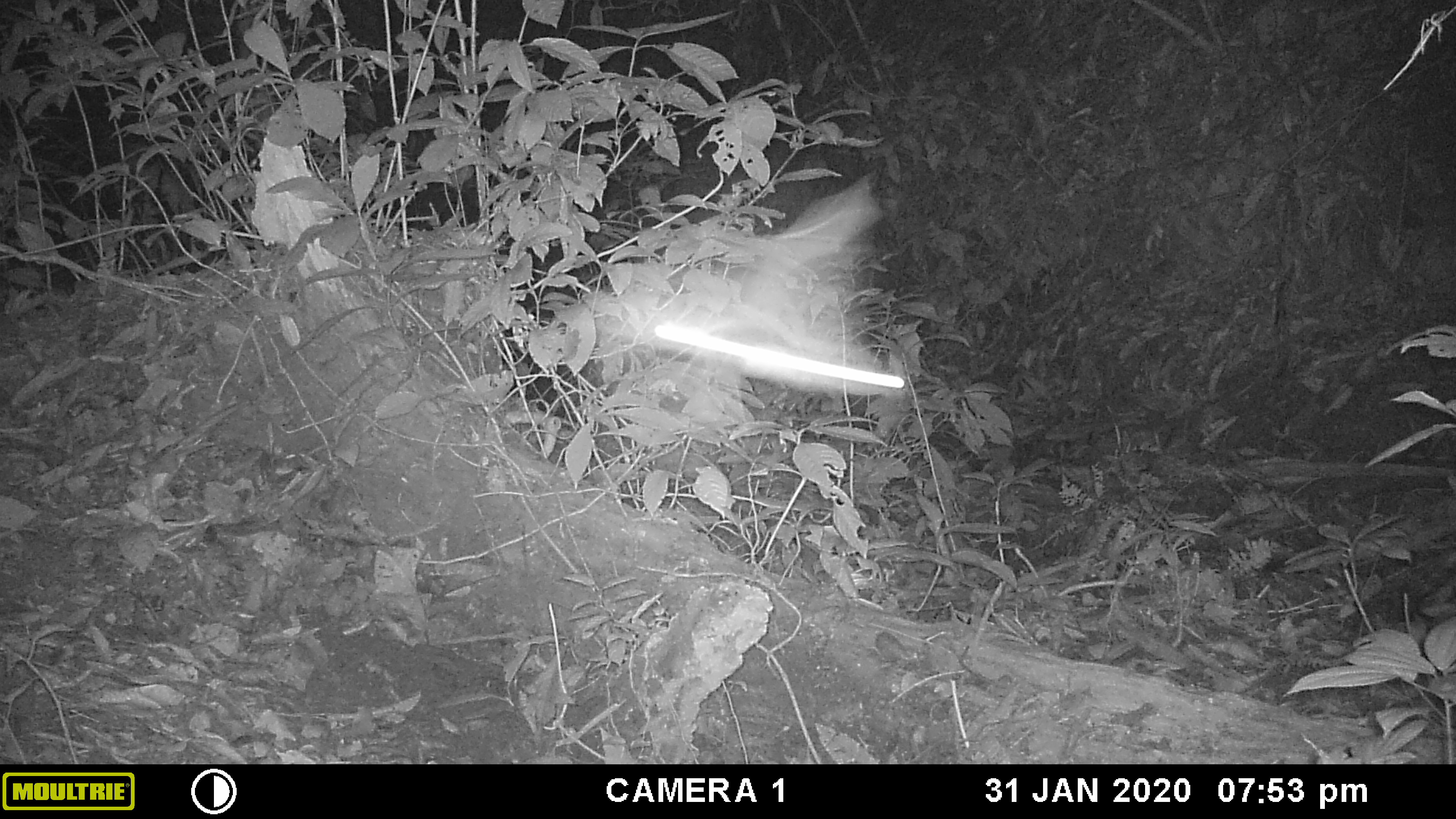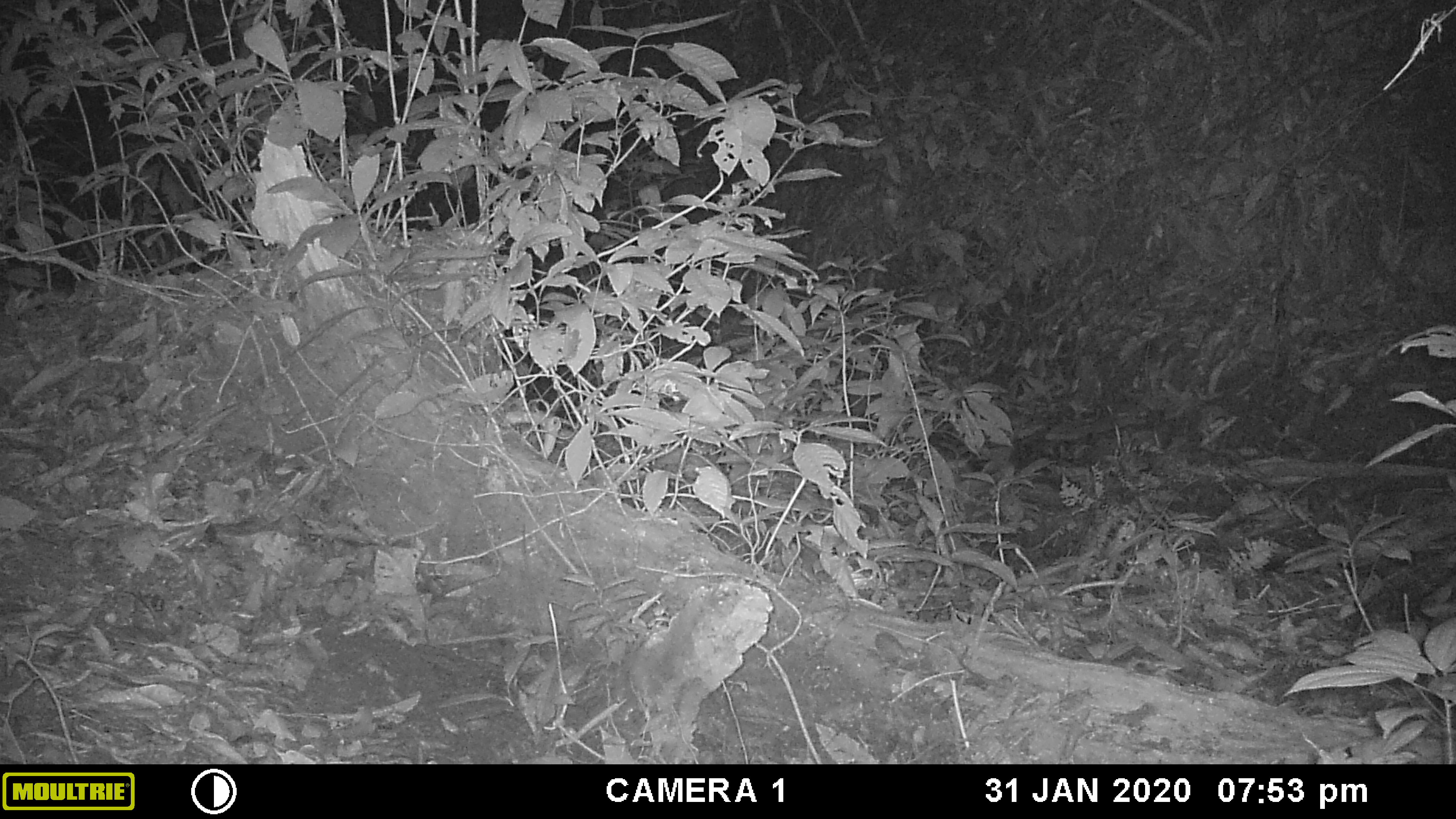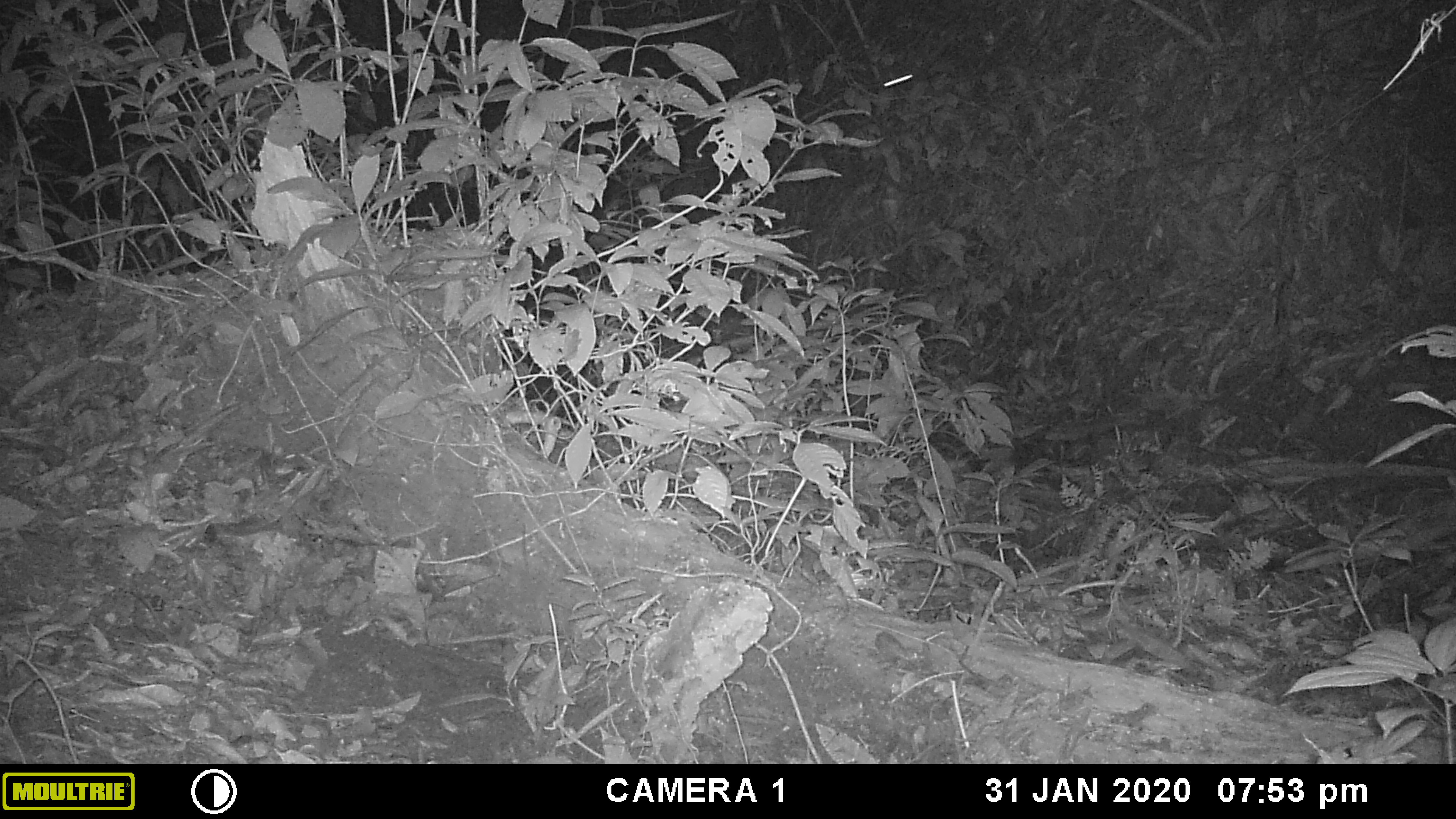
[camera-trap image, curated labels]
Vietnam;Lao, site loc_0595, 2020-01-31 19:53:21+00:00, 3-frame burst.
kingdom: Animalia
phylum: Arthropoda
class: Insecta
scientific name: Insecta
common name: insect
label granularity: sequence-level